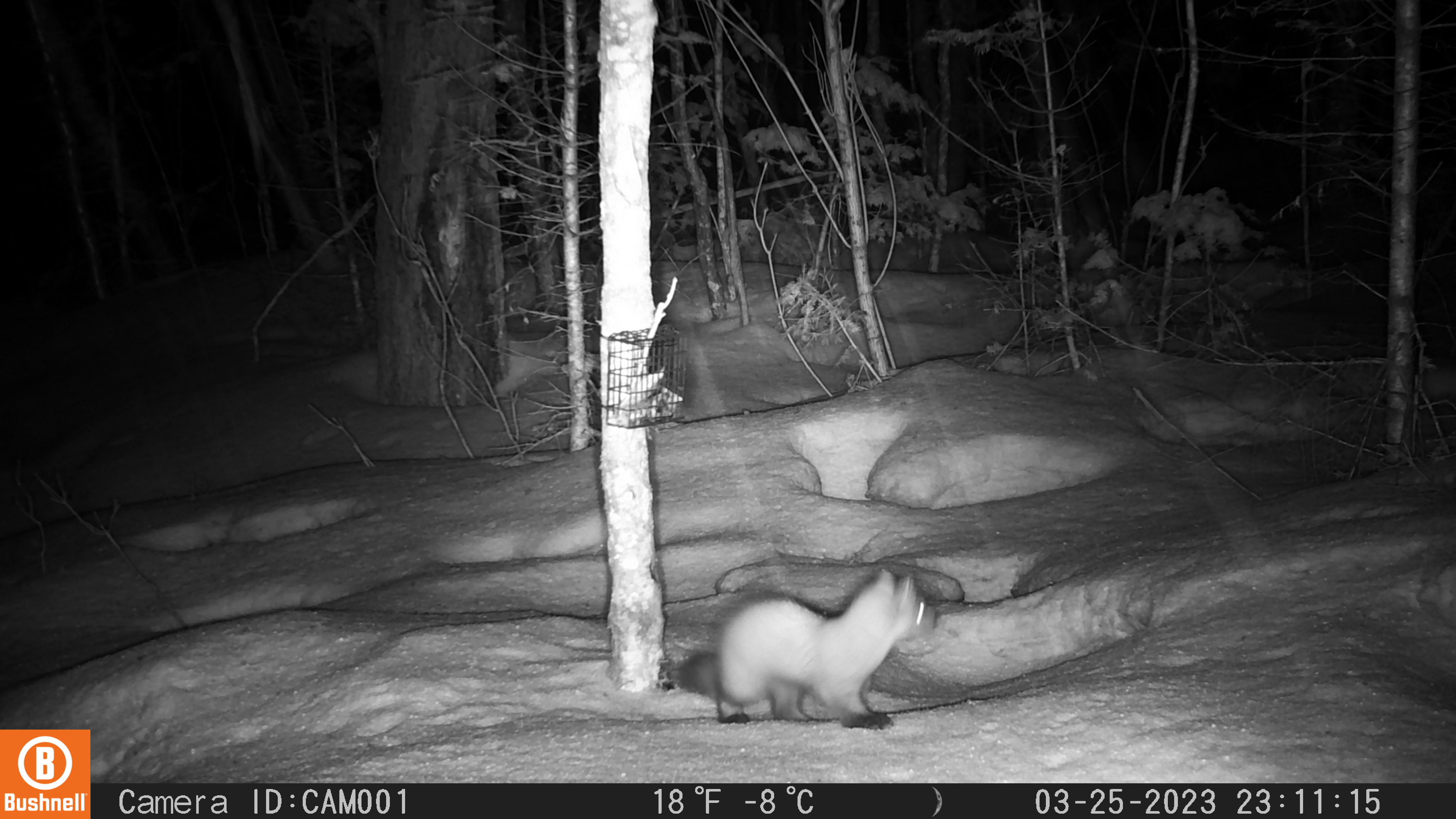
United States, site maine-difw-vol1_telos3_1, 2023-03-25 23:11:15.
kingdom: Animalia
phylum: Chordata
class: Mammalia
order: Carnivora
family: Mustelidae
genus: Martes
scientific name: Martes americana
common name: american marten